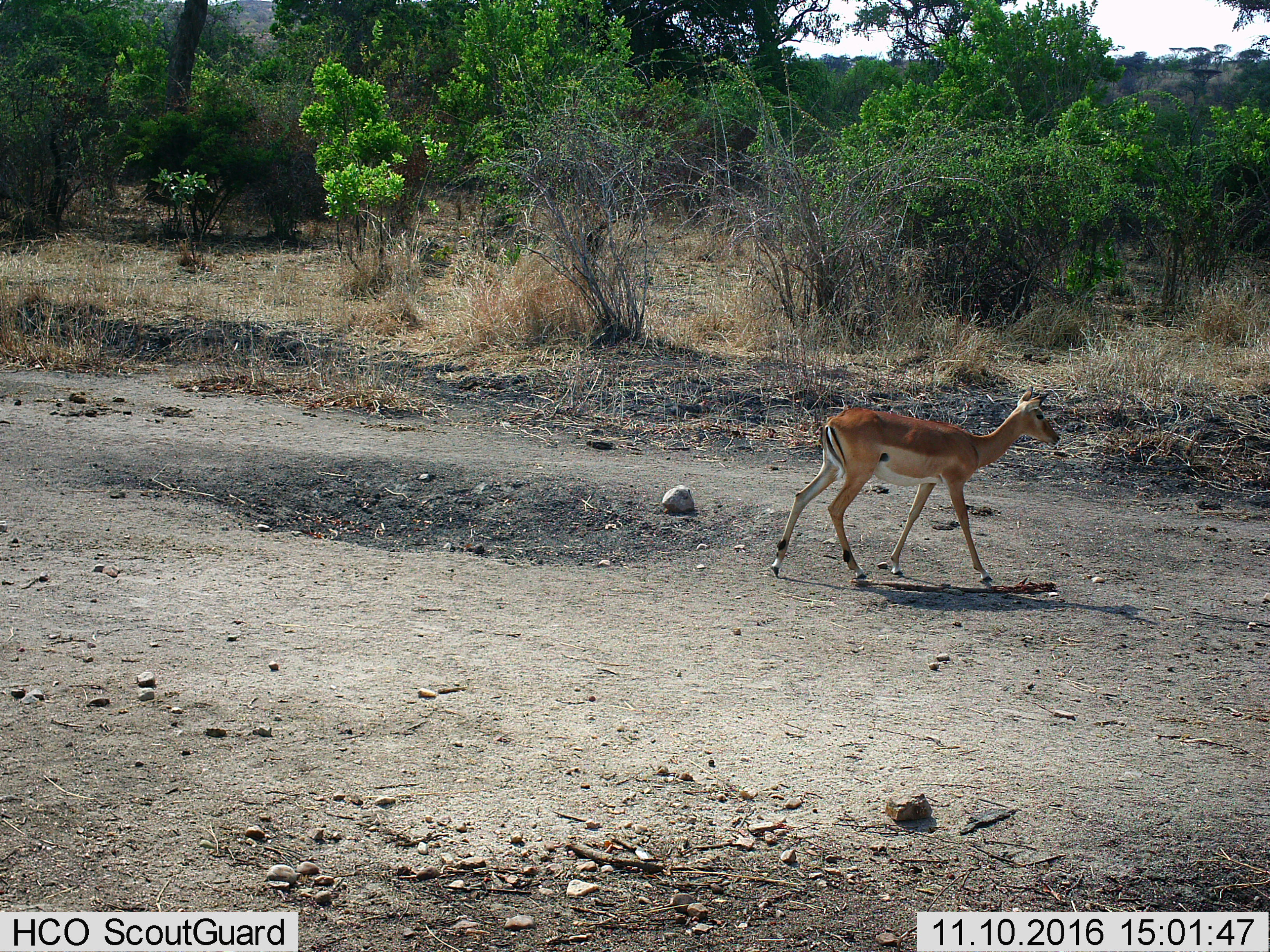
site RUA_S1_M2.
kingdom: Animalia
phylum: Chordata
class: Mammalia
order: Artiodactyla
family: Bovidae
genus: Aepyceros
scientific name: Aepyceros melampus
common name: impala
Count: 1.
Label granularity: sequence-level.